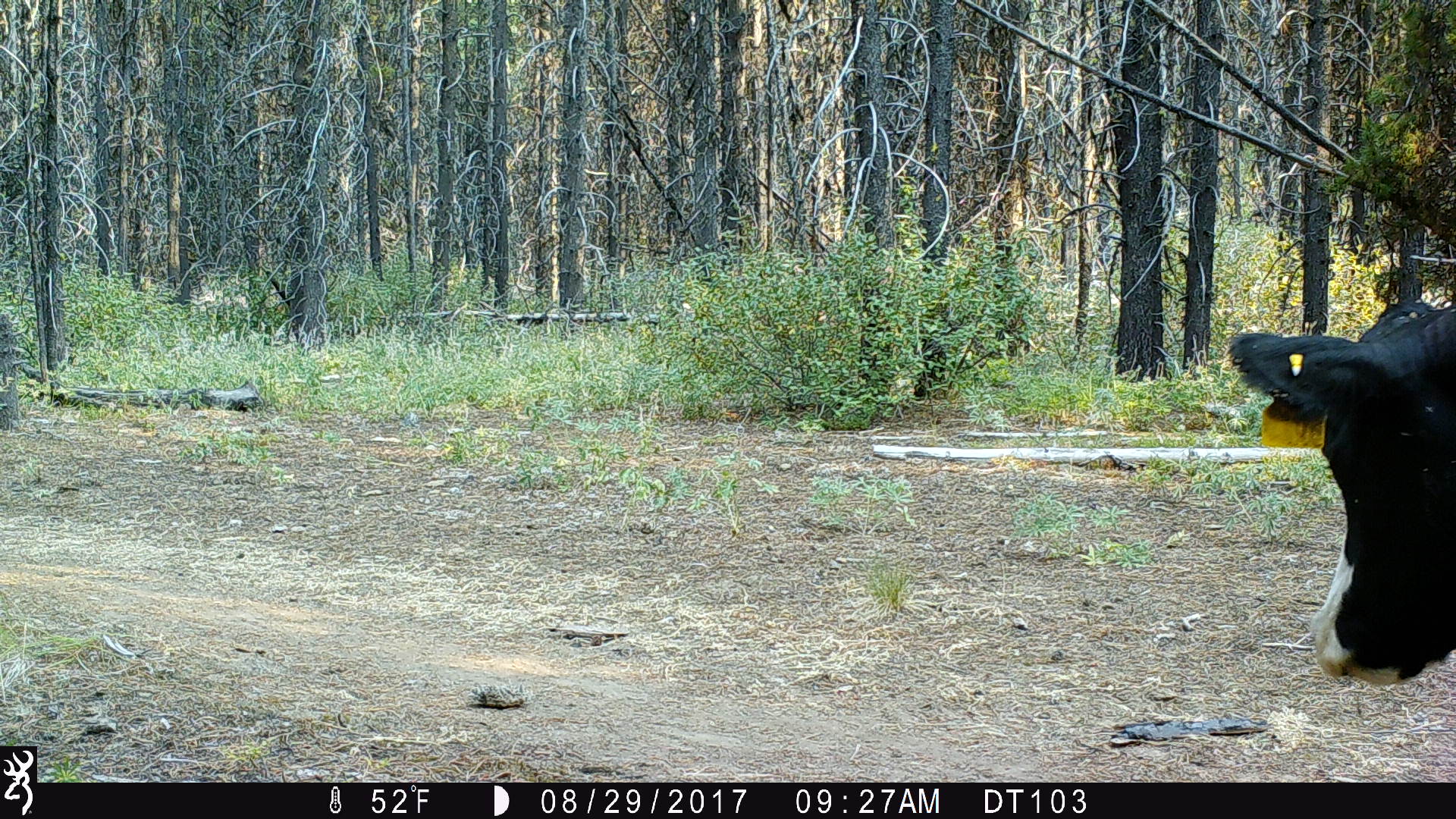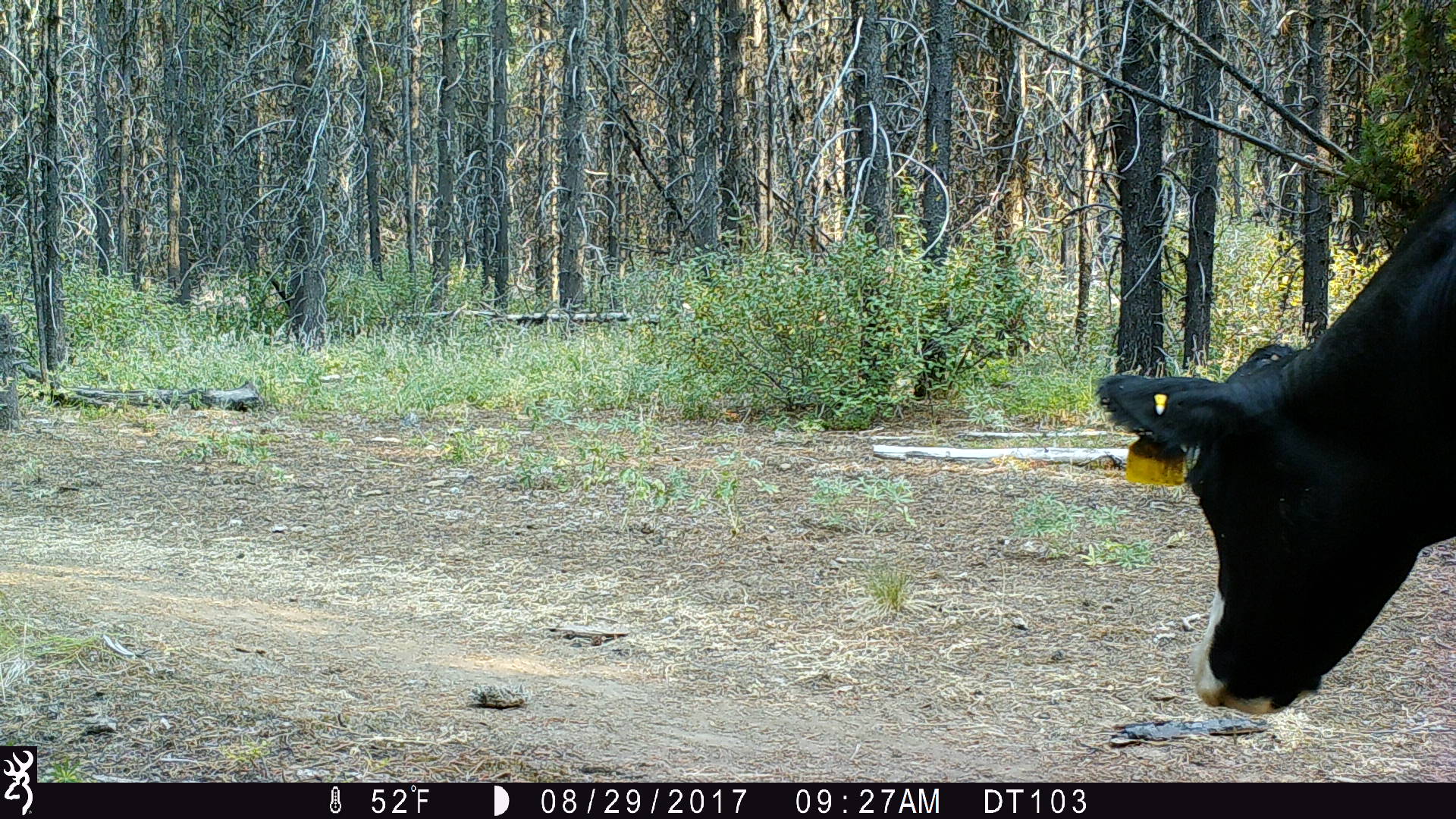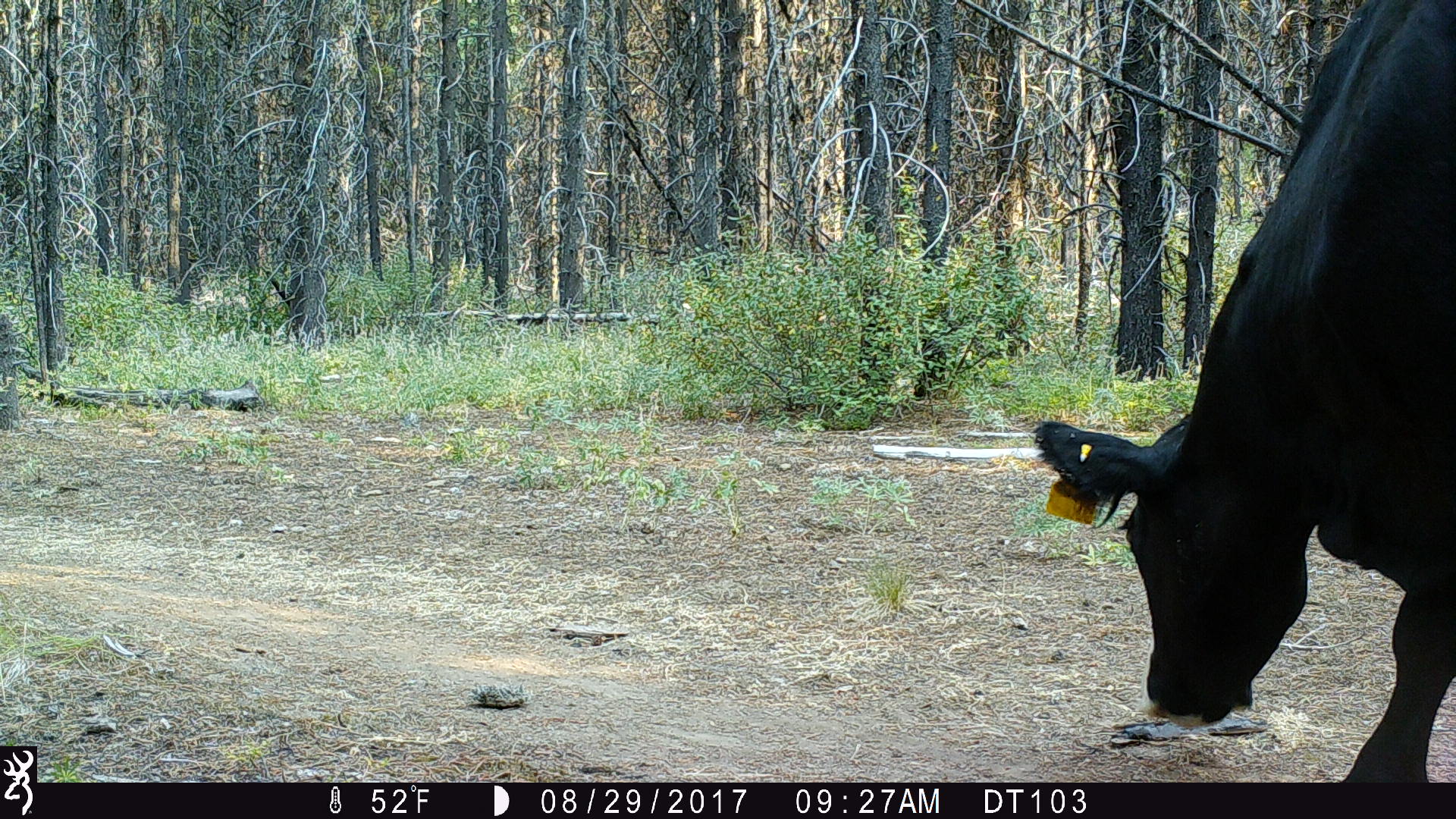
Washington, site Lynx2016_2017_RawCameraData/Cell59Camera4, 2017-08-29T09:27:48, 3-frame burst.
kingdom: Animalia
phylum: Chordata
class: Mammalia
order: Artiodactyla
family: Bovidae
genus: Bos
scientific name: Bos taurus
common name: domestic cattle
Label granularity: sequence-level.